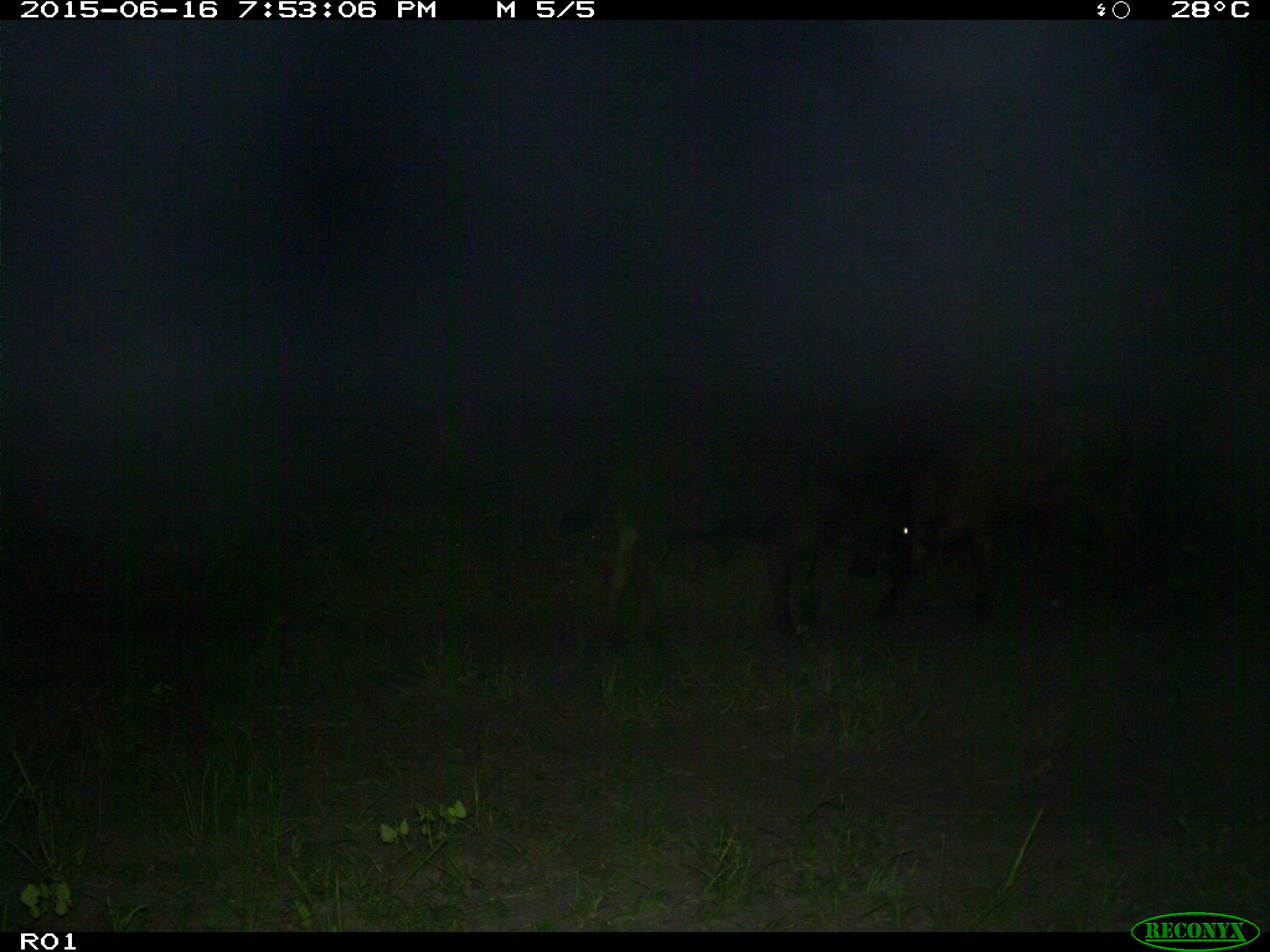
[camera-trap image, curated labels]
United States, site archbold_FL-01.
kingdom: Animalia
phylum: Chordata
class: Mammalia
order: Artiodactyla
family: Bovidae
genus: Bos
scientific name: Bos taurus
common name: domestic cow